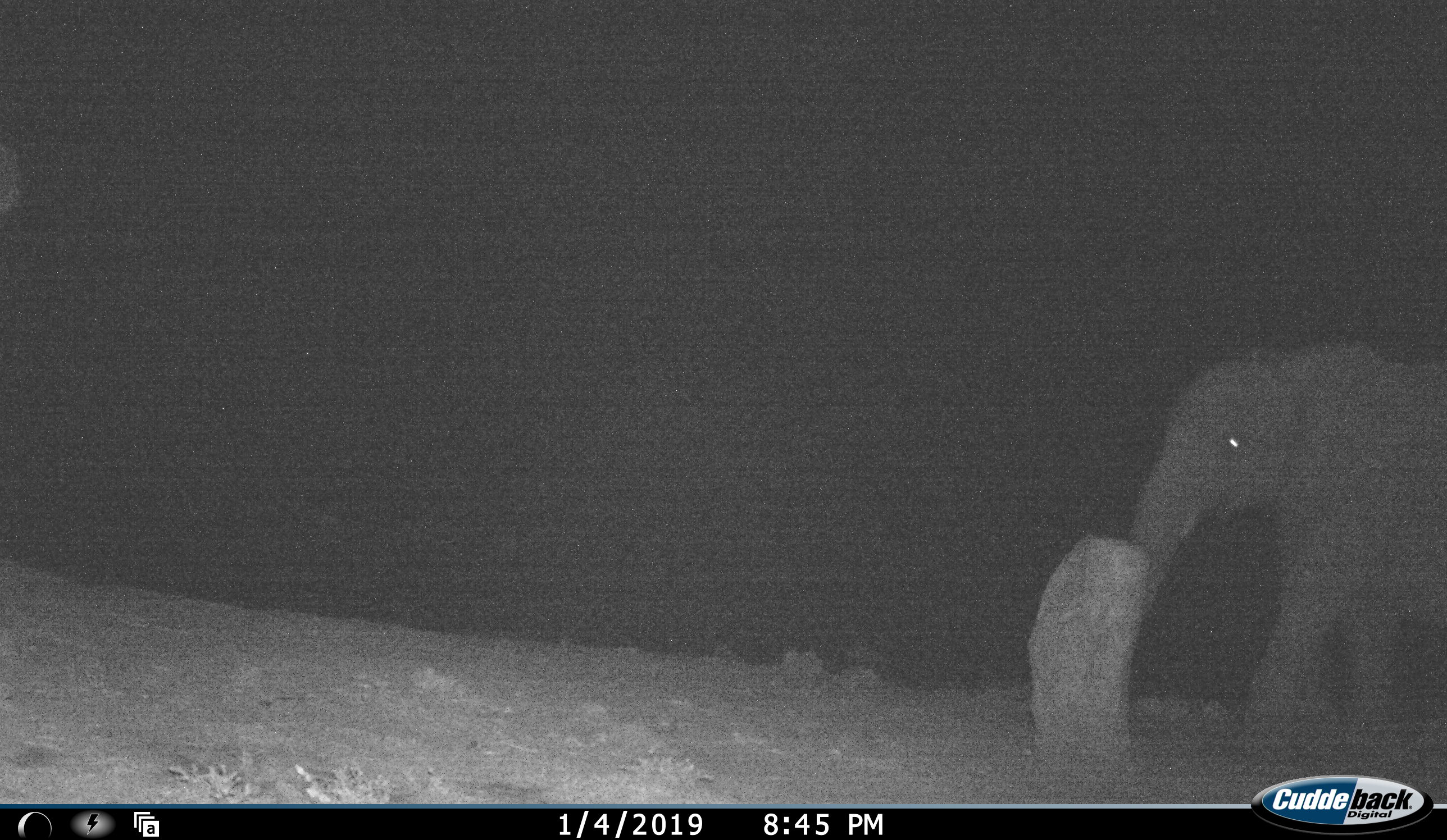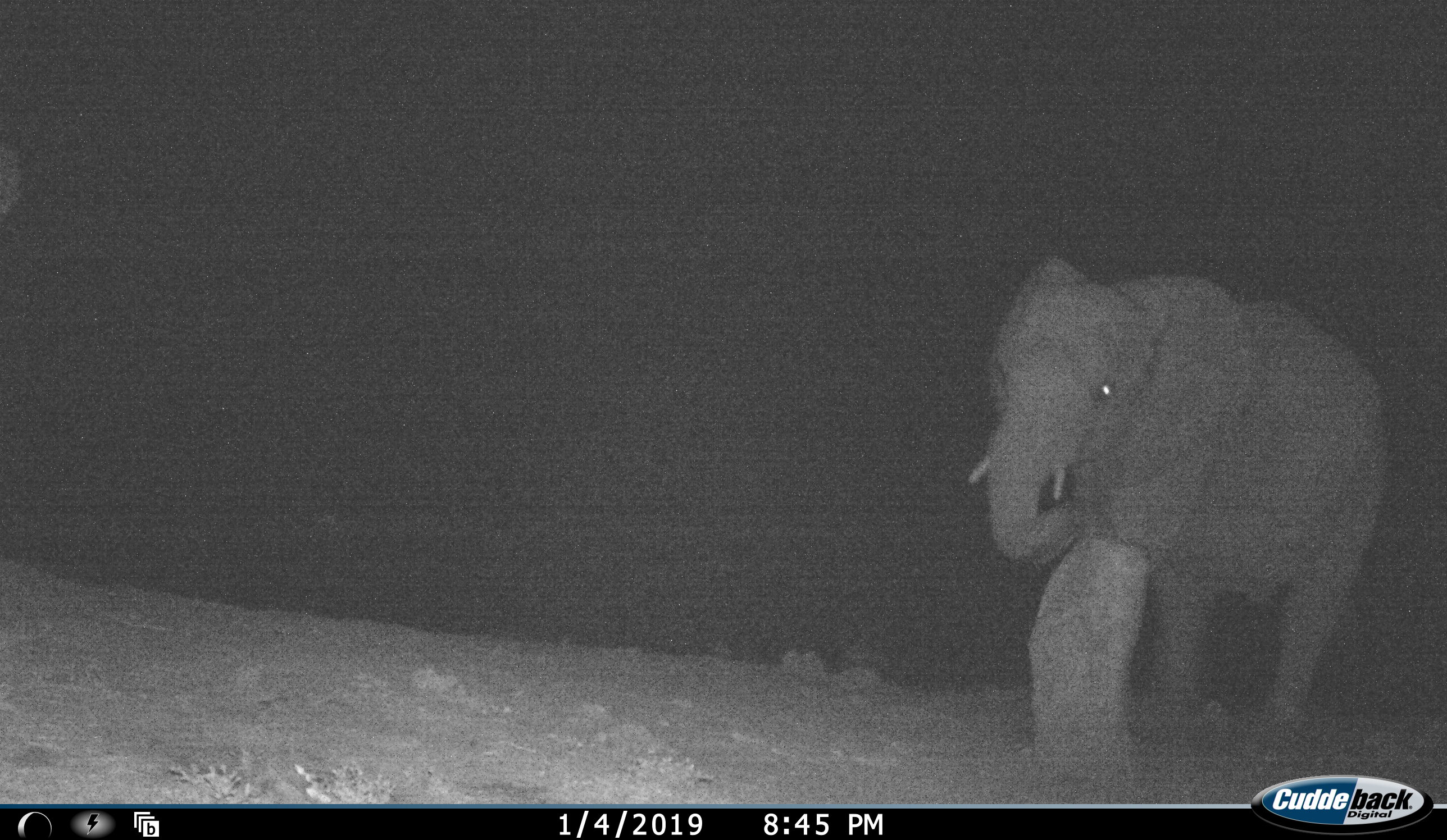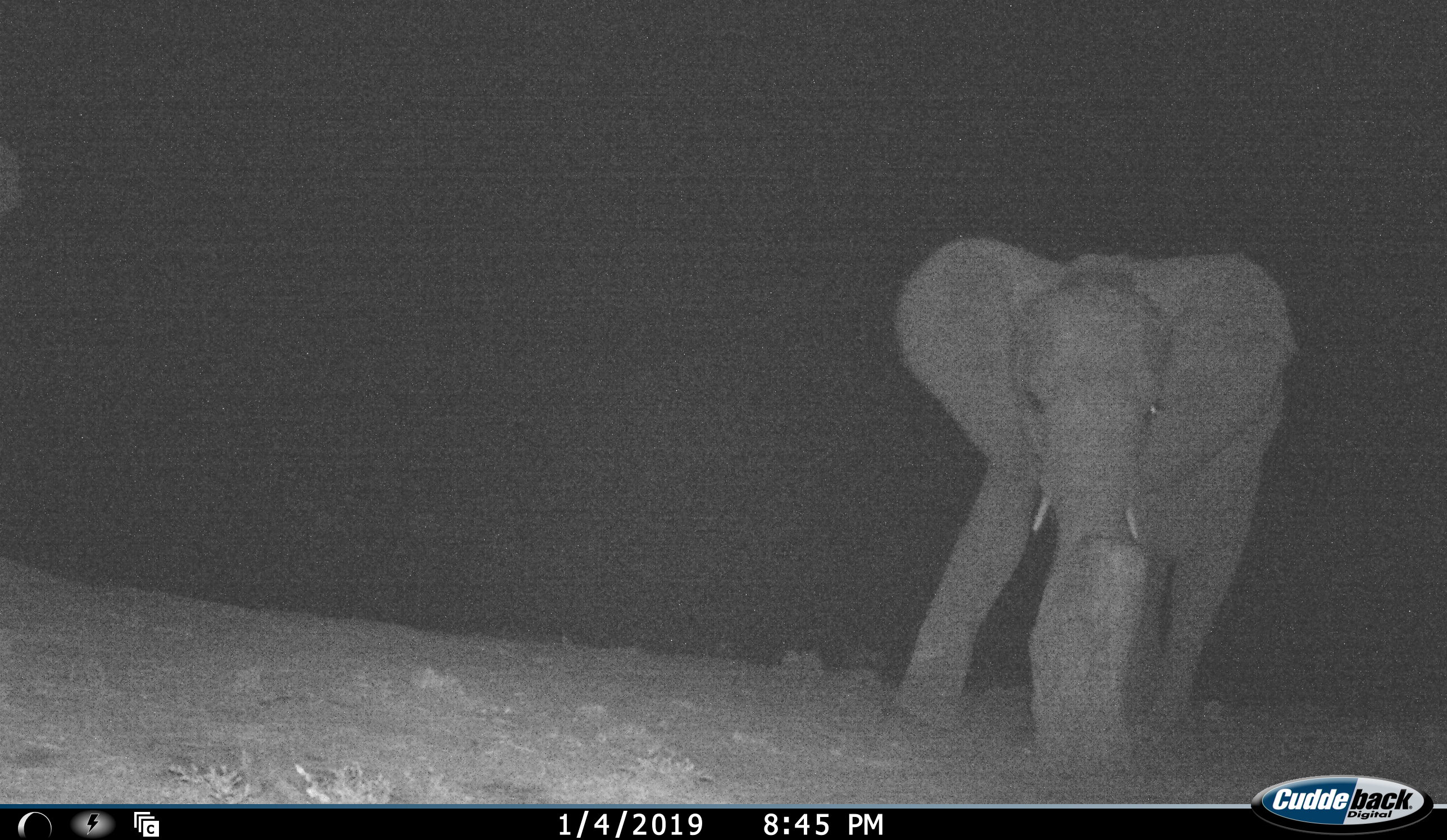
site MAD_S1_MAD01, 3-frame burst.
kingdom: Animalia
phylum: Chordata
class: Mammalia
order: Proboscidea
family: Elephantidae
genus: Loxodonta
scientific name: Loxodonta africana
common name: african bush elephant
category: elephant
Elephant (african bush elephant) (Loxodonta africana), count 1. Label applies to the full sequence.